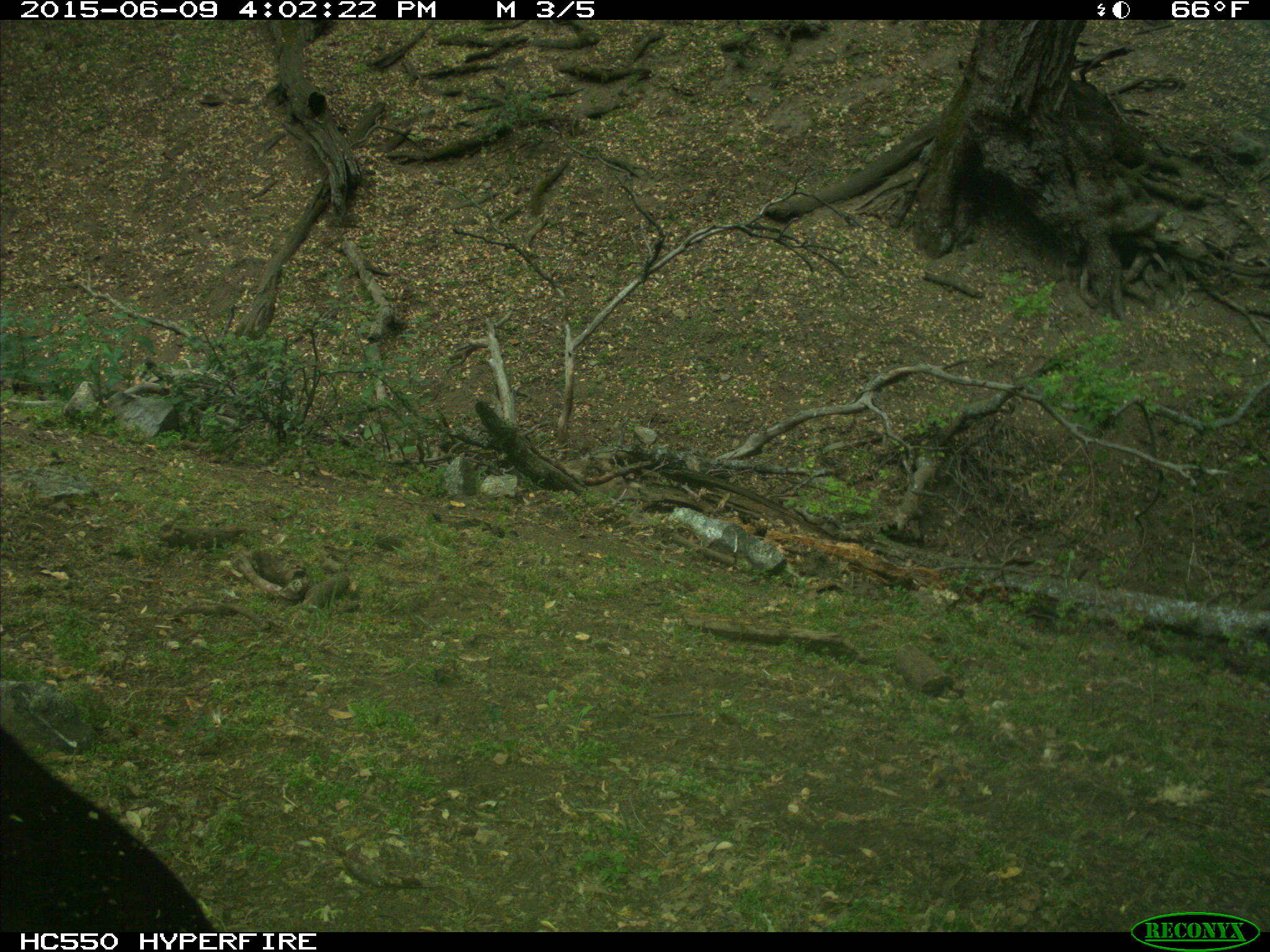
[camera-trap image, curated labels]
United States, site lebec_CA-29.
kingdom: Animalia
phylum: Chordata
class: Mammalia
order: Artiodactyla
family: Bovidae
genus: Bos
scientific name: Bos taurus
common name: domestic cow